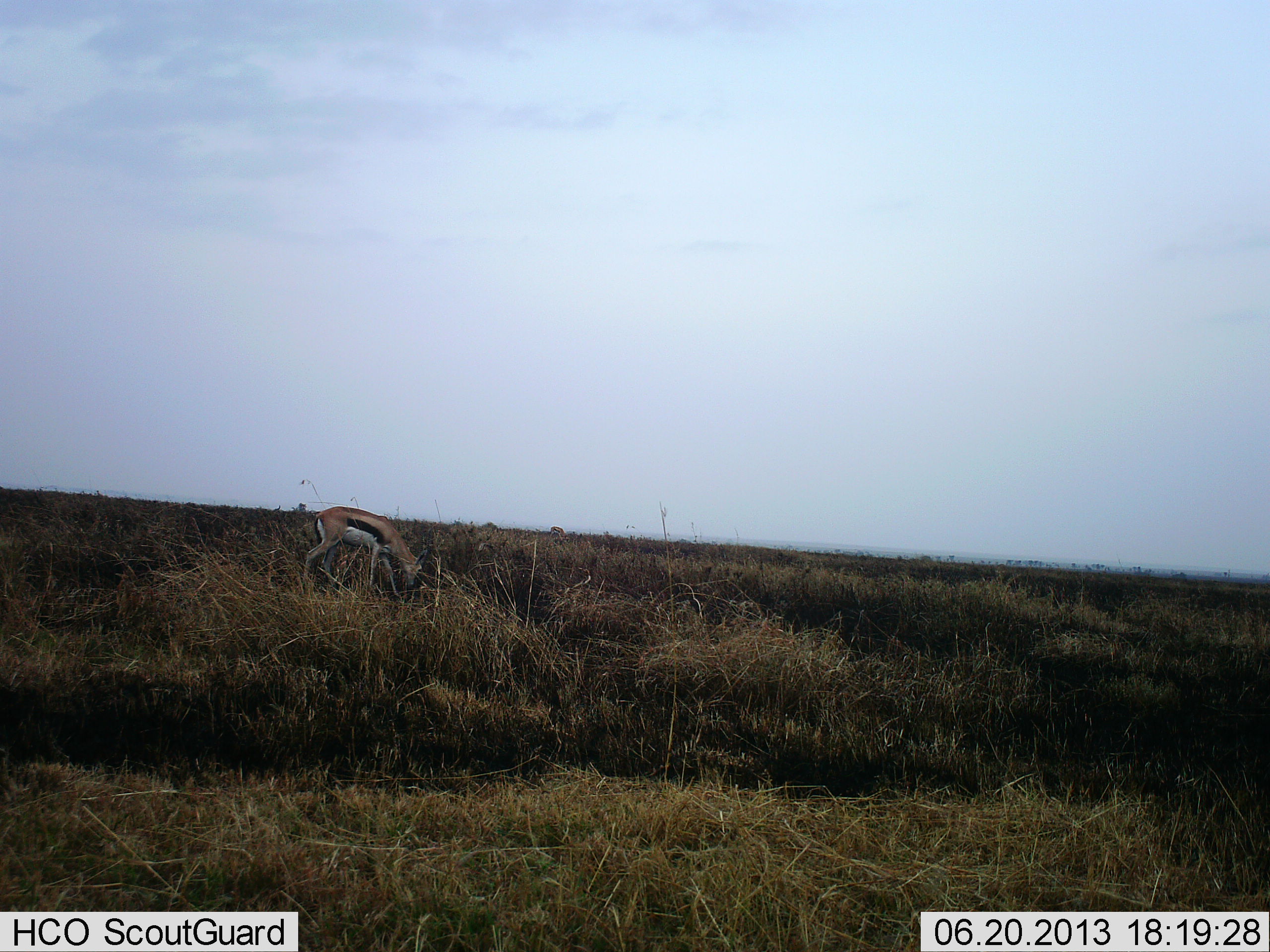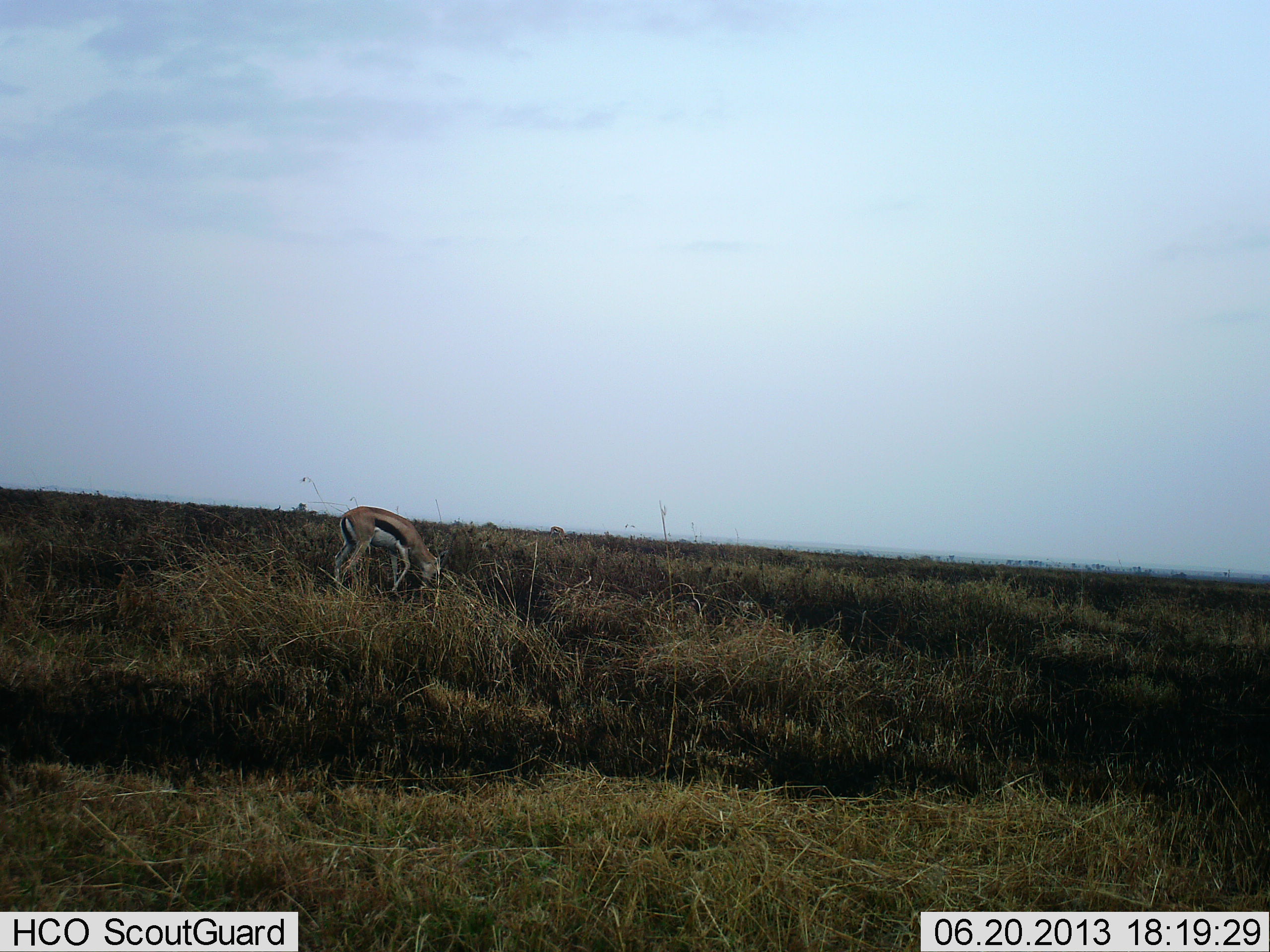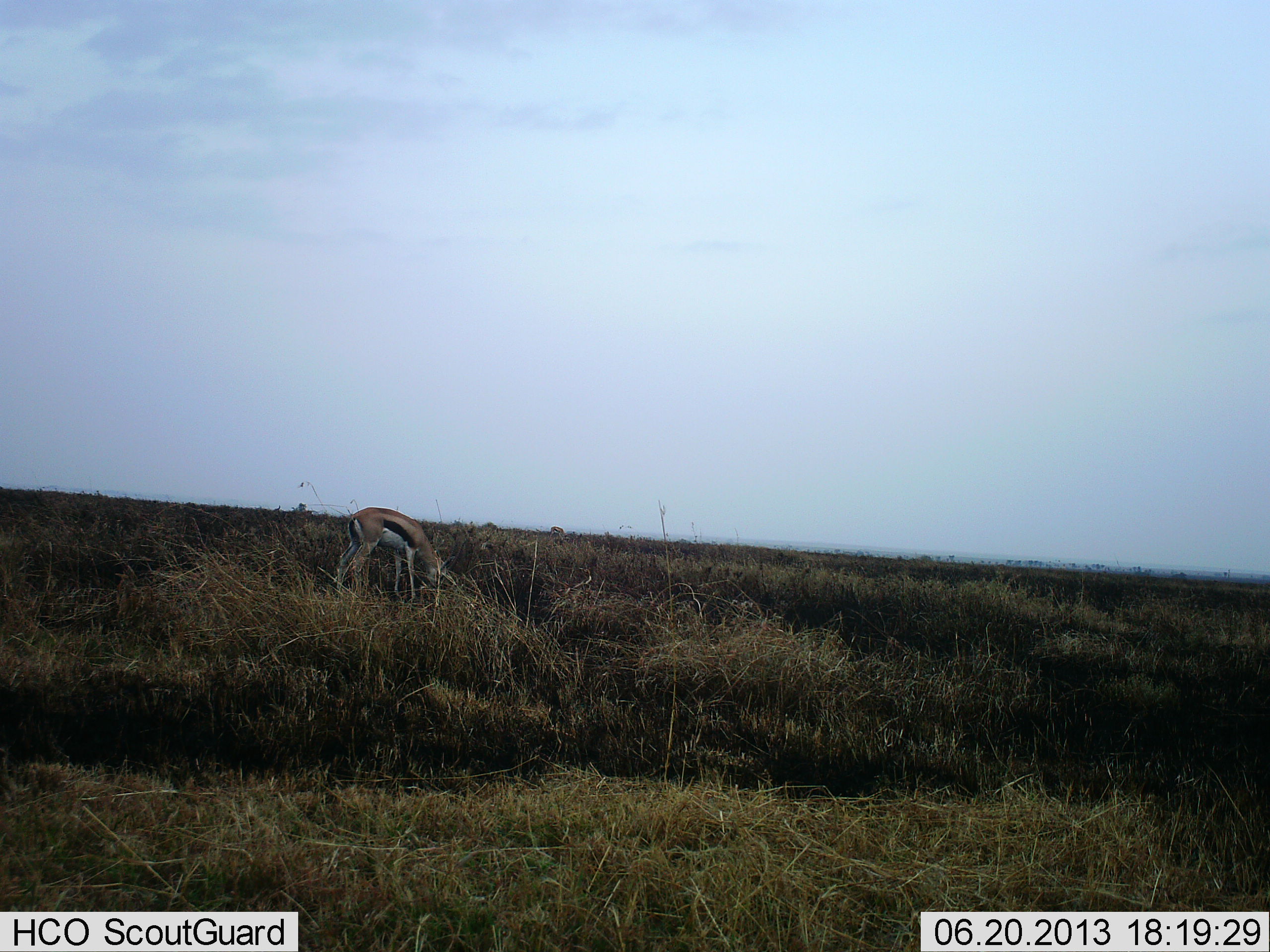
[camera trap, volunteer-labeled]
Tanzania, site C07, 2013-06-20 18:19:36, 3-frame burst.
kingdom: Animalia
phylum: Chordata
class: Mammalia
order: Artiodactyla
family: Bovidae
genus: Eudorcas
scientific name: Eudorcas thomsonii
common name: thomson's gazelle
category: gazellethomsons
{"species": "gazellethomsons (thomson's gazelle) (Eudorcas thomsonii)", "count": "1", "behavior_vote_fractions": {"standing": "9%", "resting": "0%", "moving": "13%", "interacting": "0%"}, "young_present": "0%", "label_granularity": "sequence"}